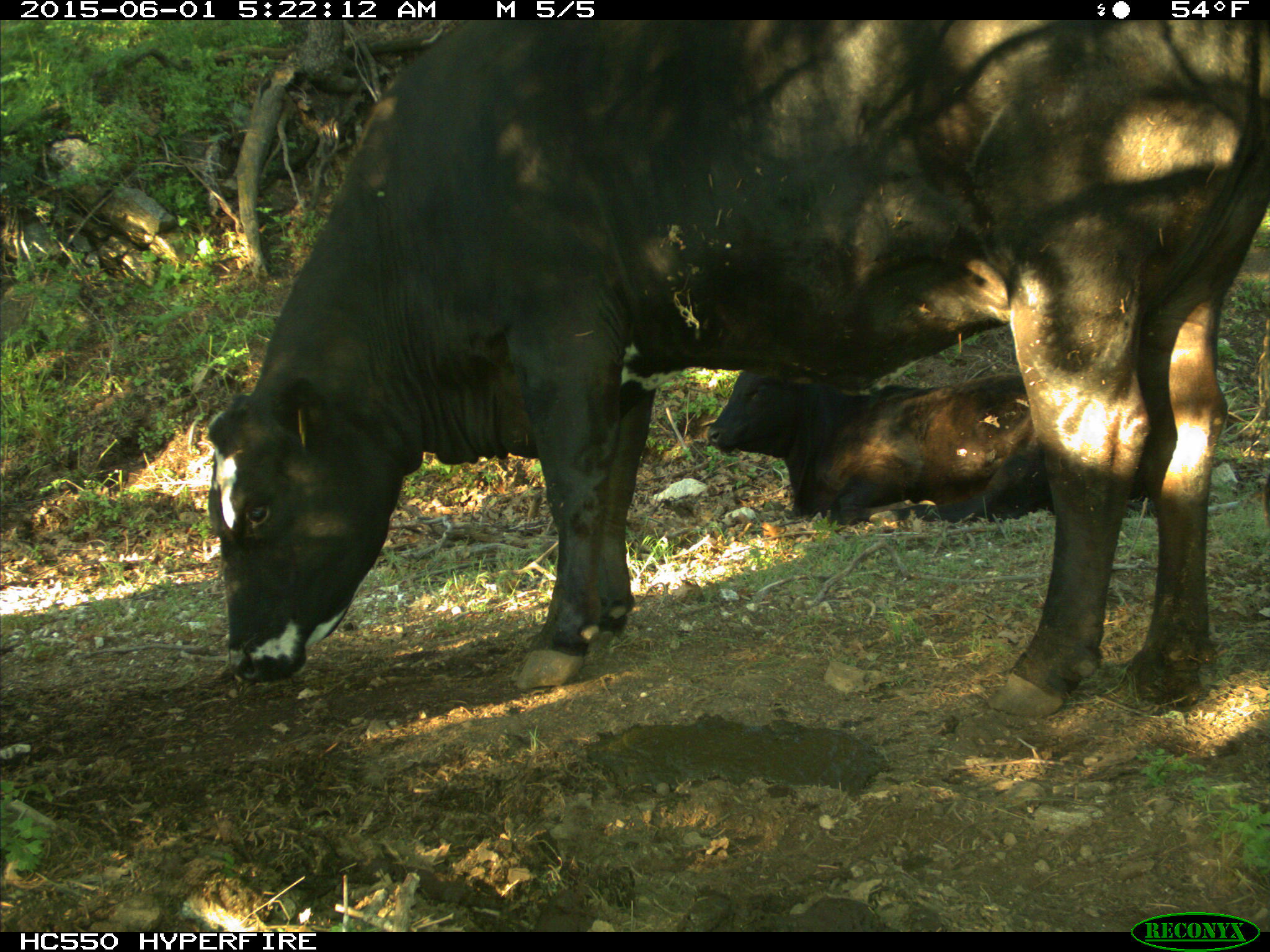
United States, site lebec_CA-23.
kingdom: Animalia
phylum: Chordata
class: Mammalia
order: Artiodactyla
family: Bovidae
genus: Bos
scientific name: Bos taurus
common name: domestic cow